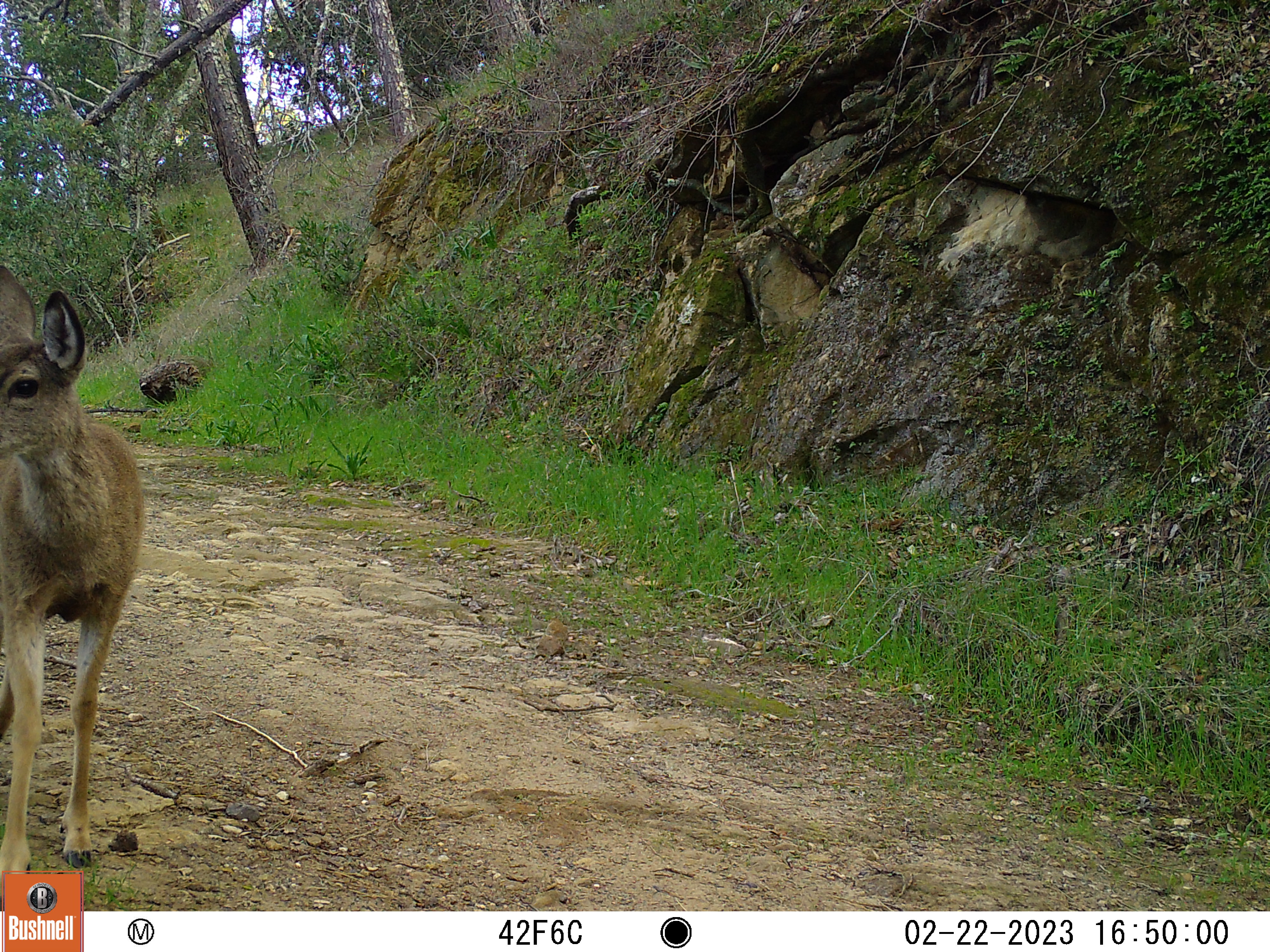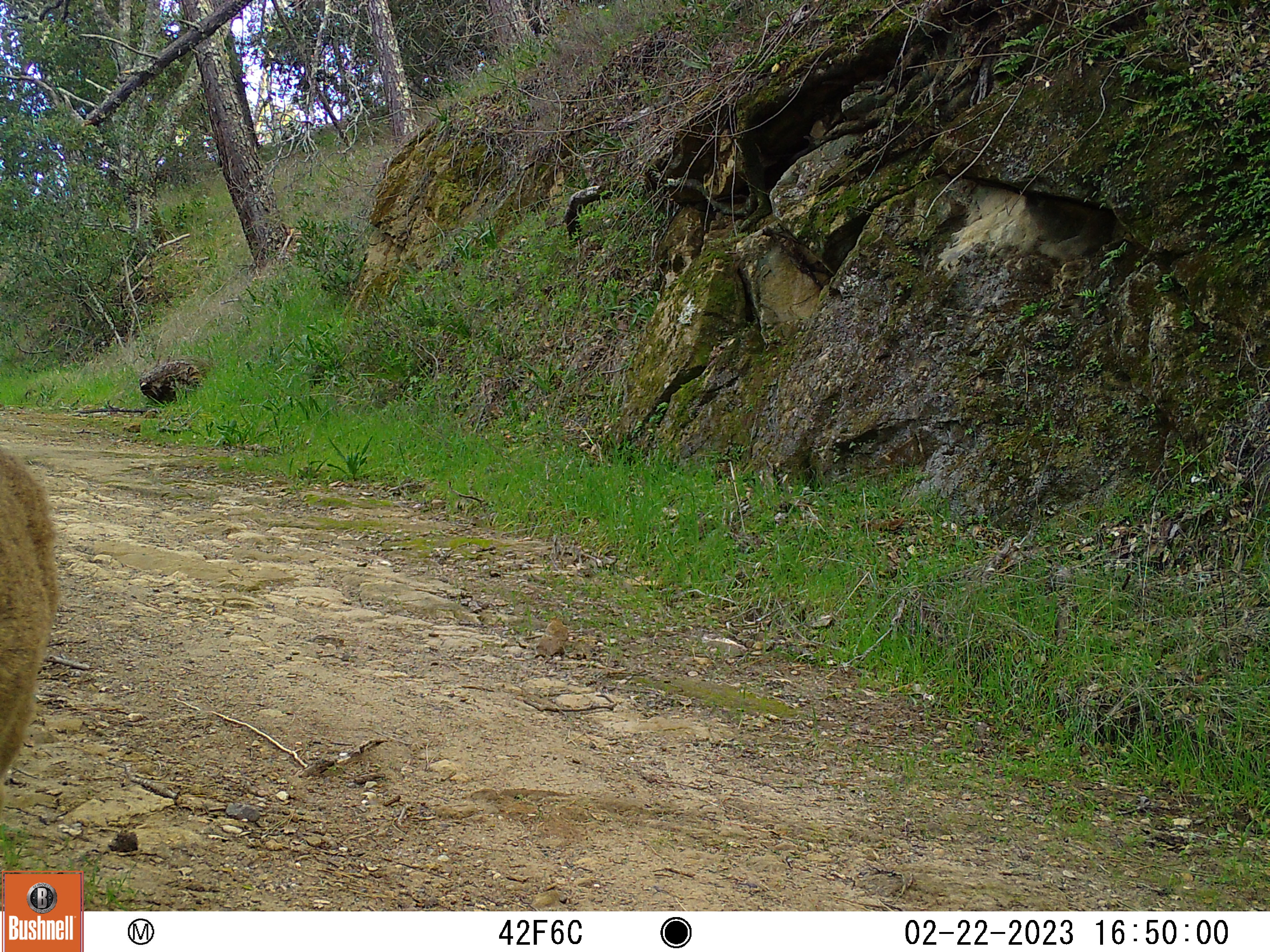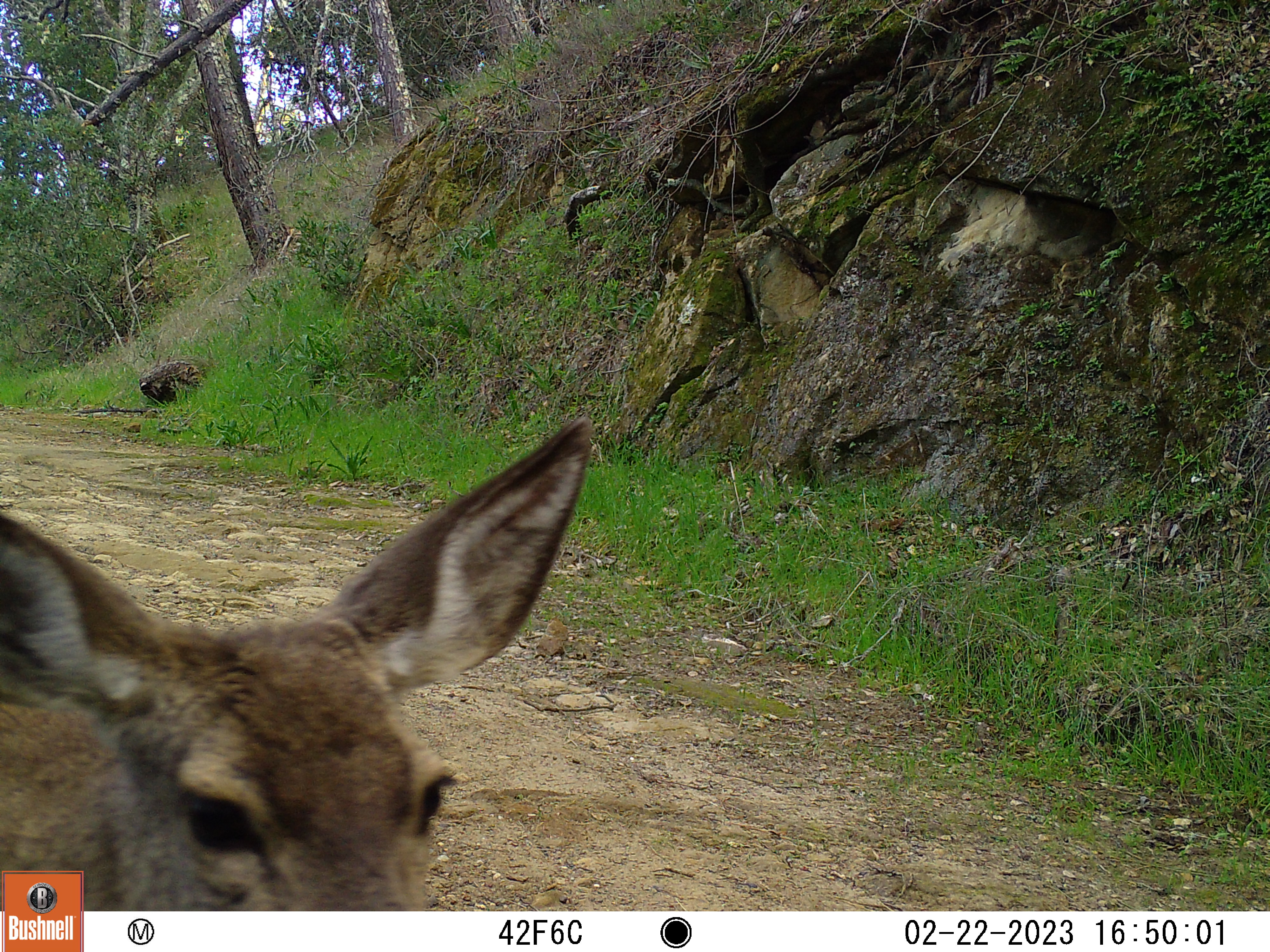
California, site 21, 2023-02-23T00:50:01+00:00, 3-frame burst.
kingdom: Animalia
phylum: Chordata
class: Mammalia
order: Artiodactyla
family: Cervidae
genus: Odocoileus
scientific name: Odocoileus hemionus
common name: mule deer